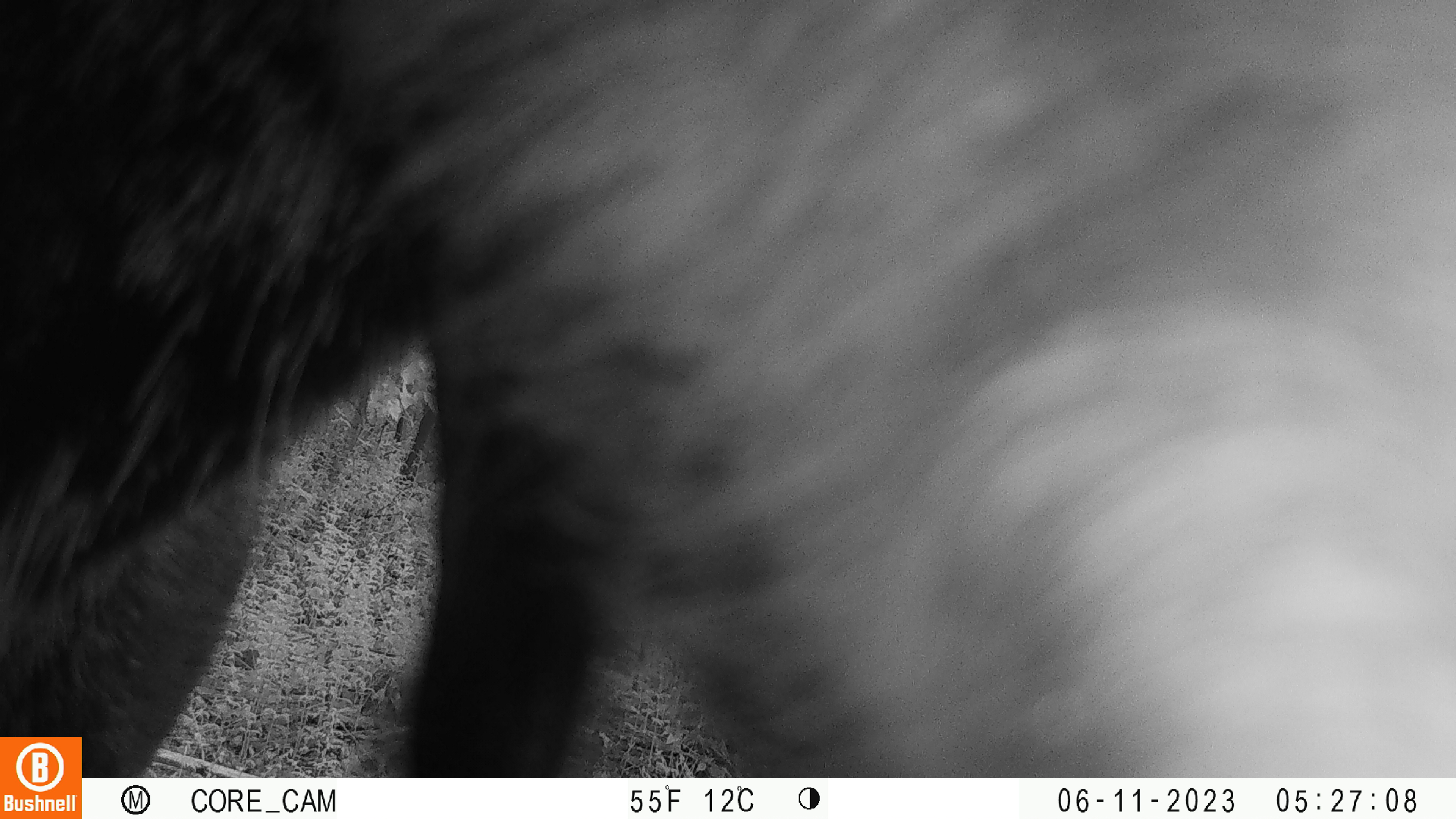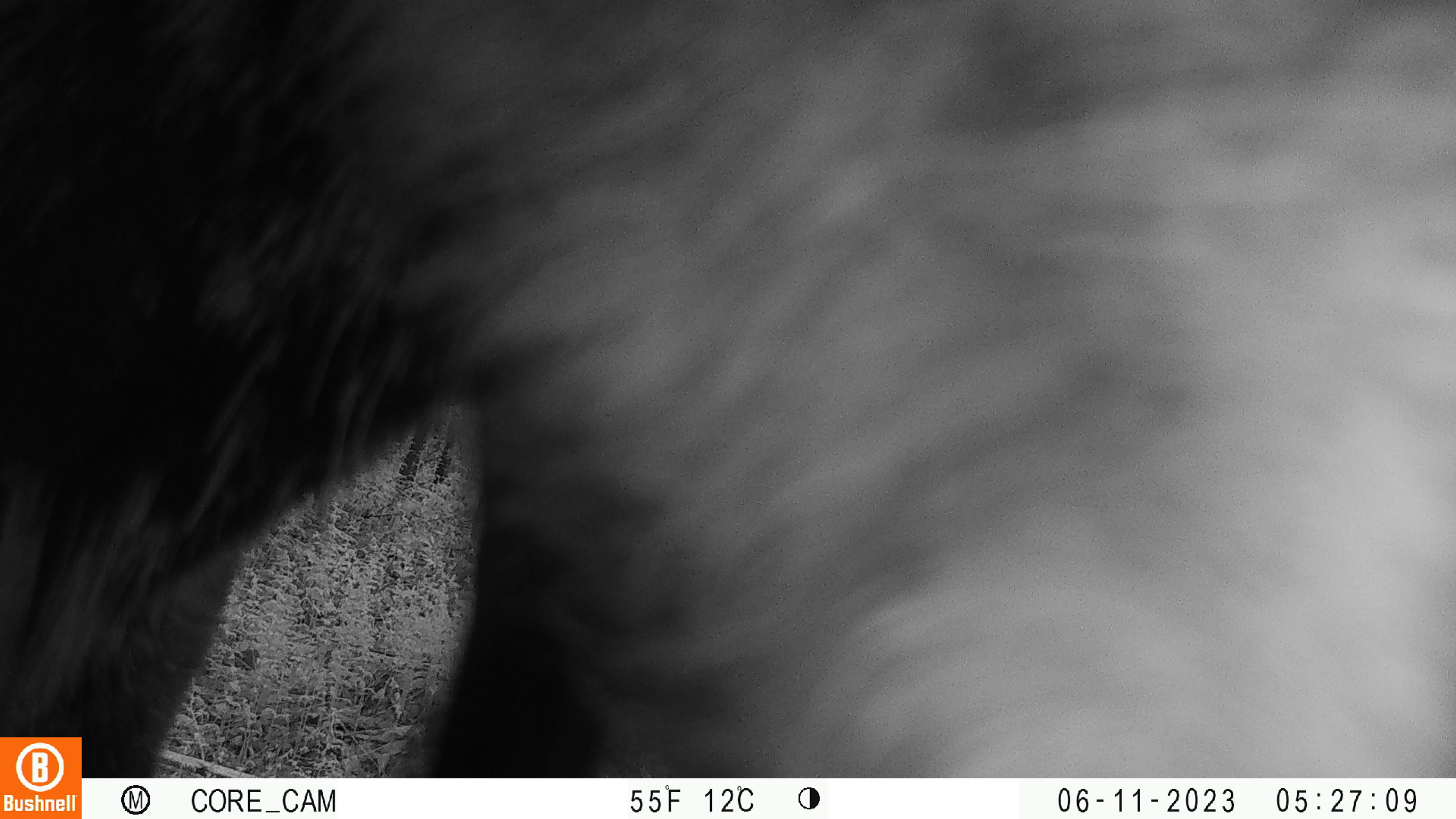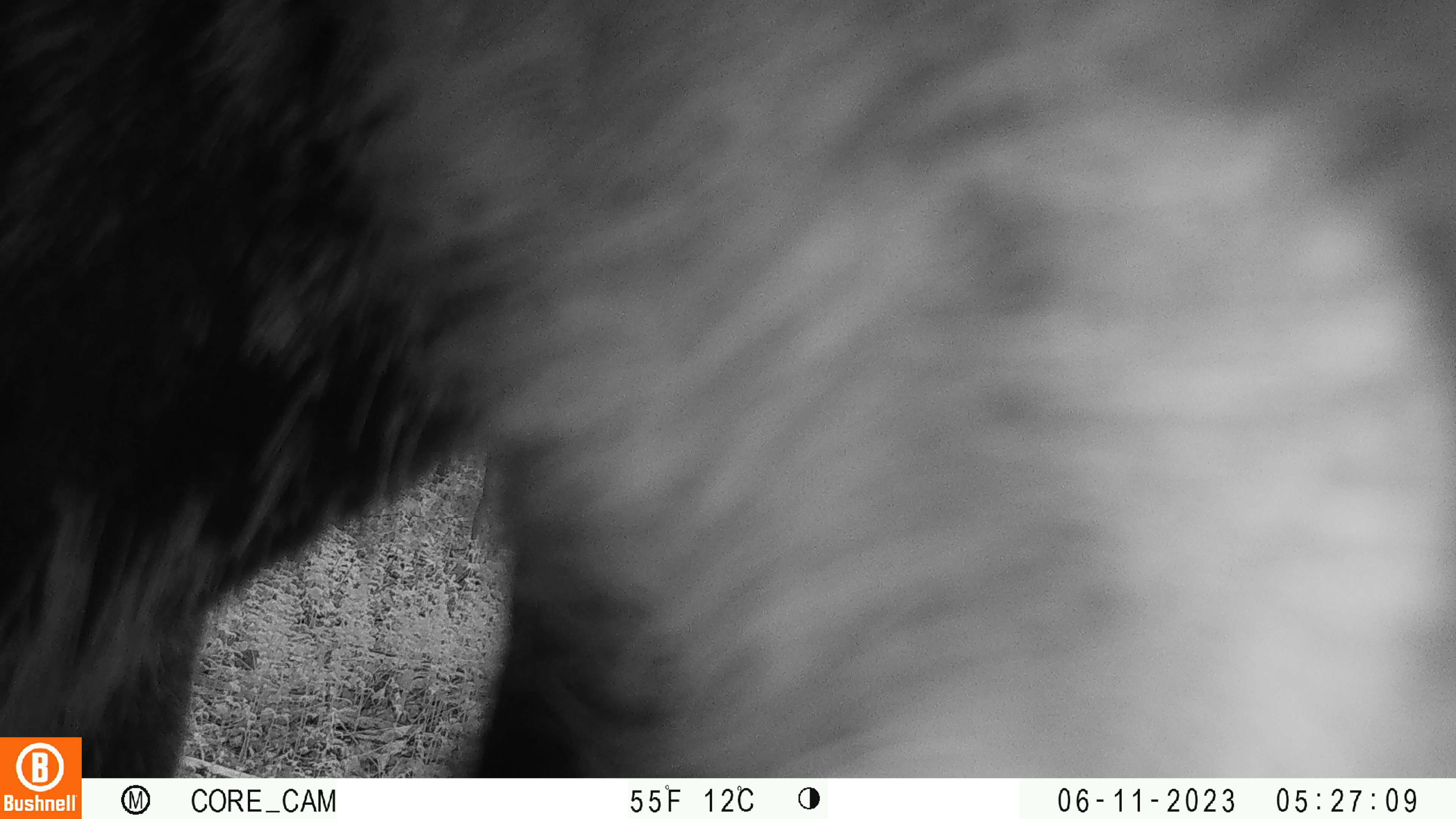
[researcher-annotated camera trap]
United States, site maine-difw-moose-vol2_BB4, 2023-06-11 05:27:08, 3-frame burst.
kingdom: Animalia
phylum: Chordata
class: Mammalia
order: Artiodactyla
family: Cervidae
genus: Alces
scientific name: Alces alces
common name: moose